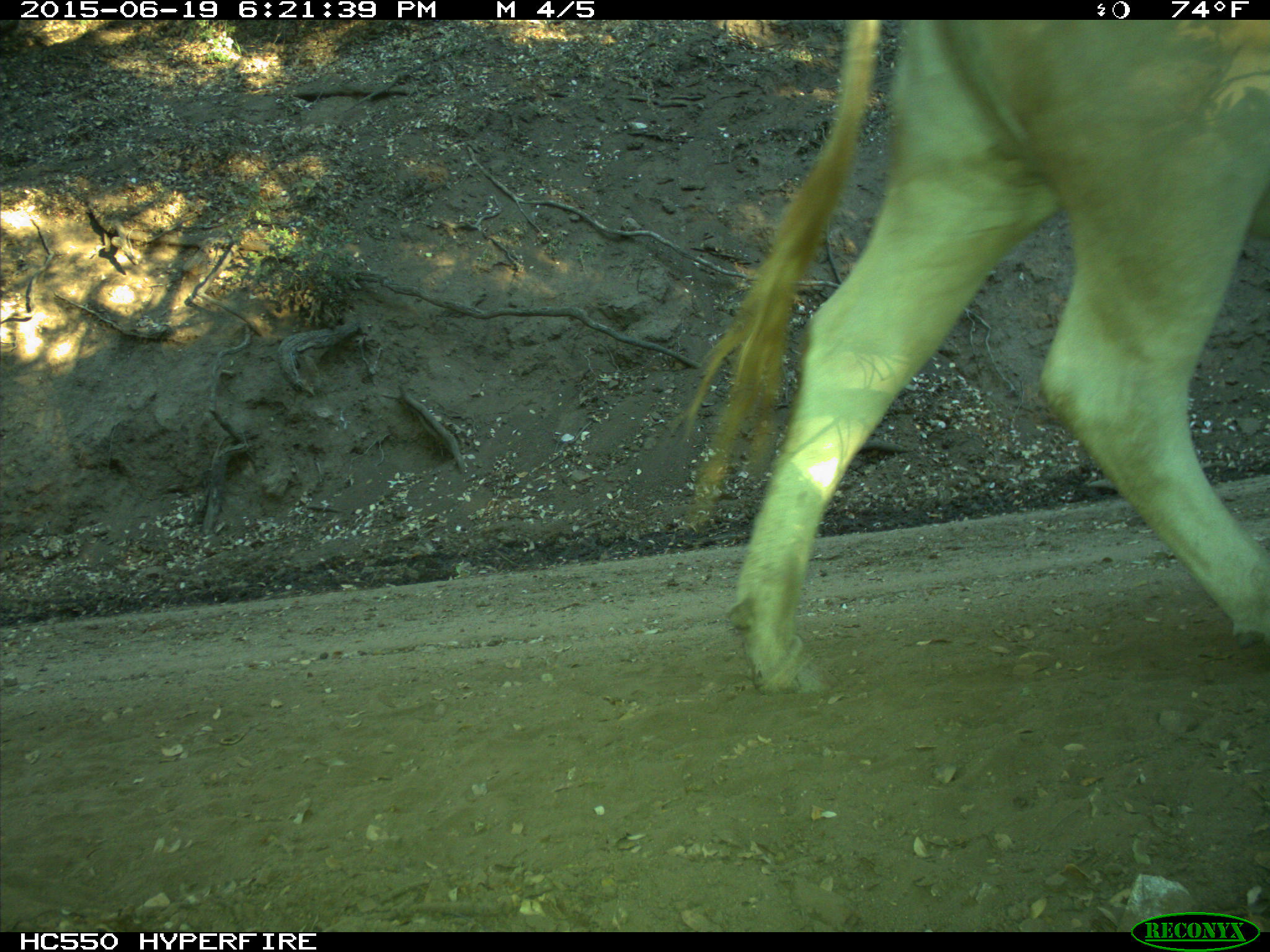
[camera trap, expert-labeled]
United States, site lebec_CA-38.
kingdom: Animalia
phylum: Chordata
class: Mammalia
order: Artiodactyla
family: Bovidae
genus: Bos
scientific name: Bos taurus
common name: domestic cow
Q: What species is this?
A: Bos taurus (domestic cow).